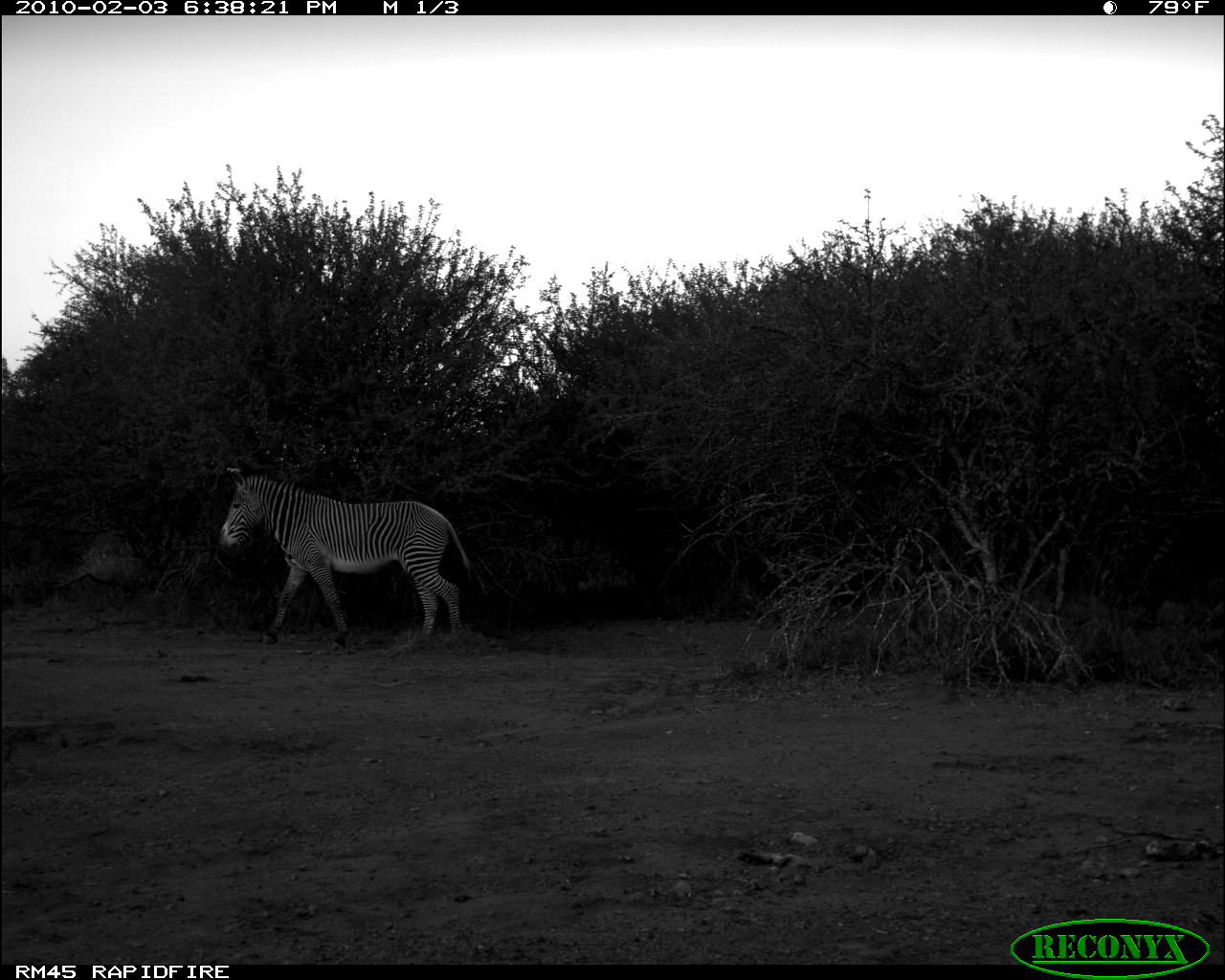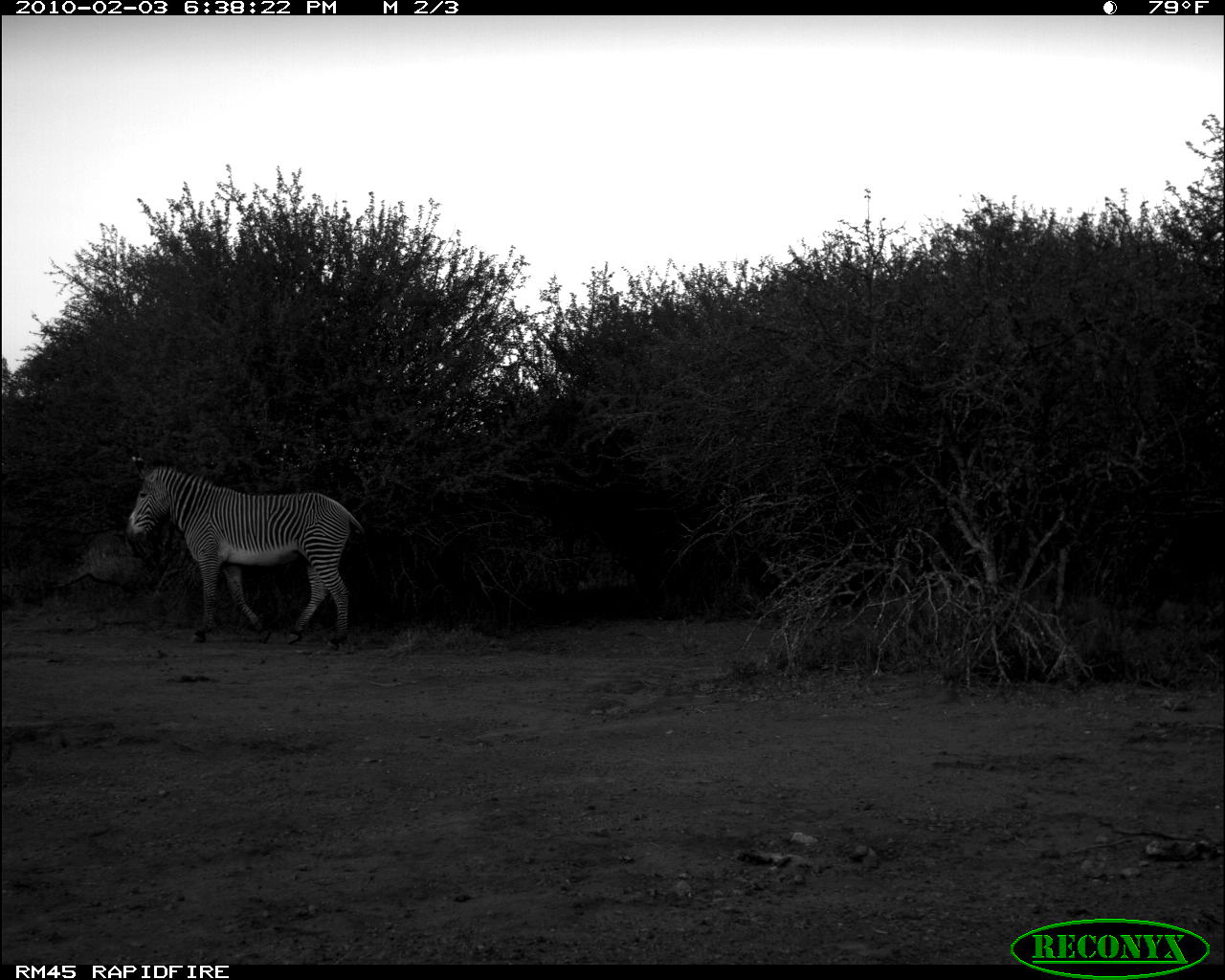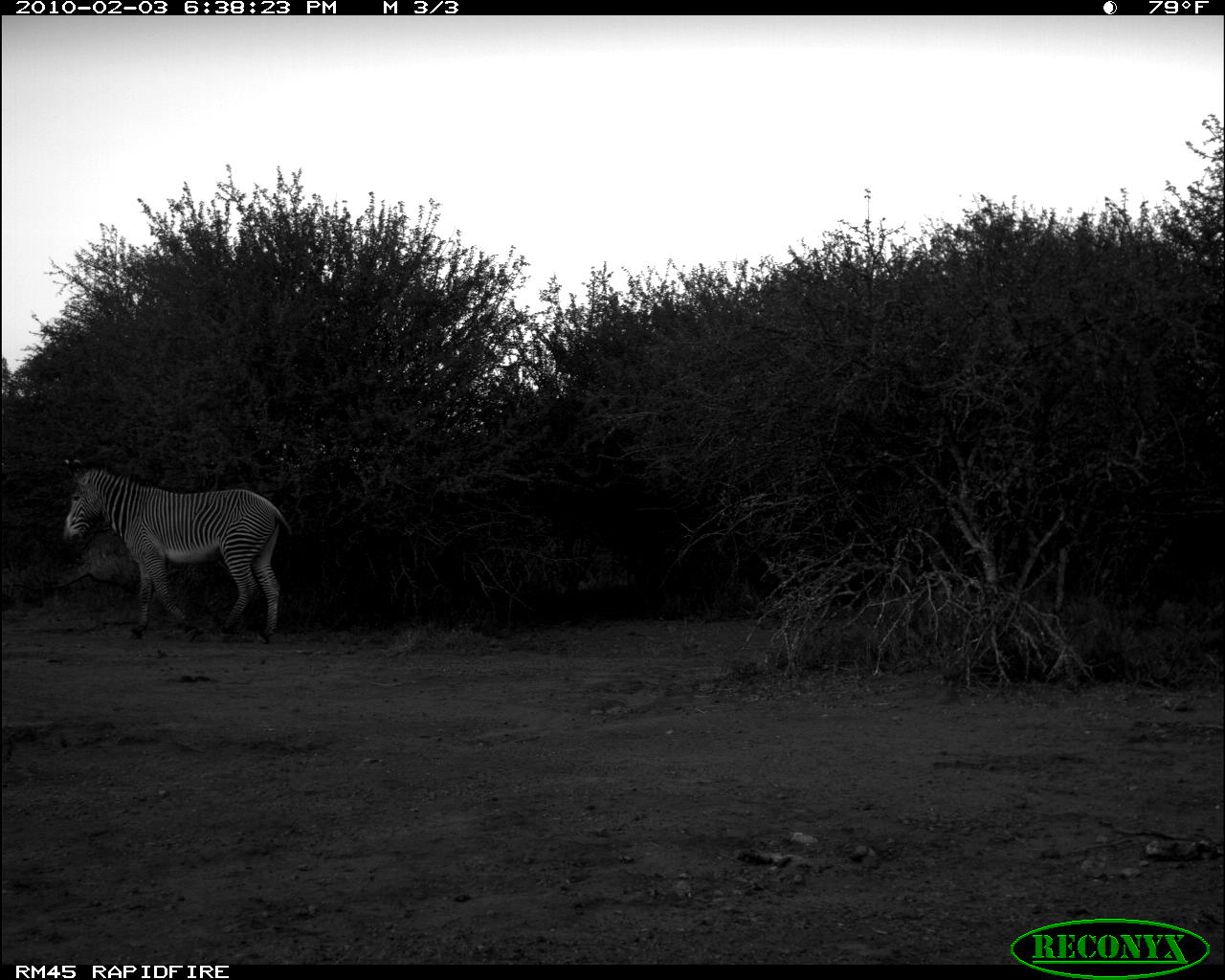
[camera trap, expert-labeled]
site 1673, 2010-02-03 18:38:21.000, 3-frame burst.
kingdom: Animalia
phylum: Chordata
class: Mammalia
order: Perissodactyla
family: Equidae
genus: Equus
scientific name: Equus grevyi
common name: grévy's zebra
Equus grevyi (grévy's zebra), count 1.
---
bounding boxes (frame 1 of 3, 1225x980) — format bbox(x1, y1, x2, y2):
equus grevyi: bbox(217, 467, 473, 651)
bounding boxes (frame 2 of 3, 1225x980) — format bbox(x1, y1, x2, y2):
equus grevyi: bbox(125, 455, 365, 651)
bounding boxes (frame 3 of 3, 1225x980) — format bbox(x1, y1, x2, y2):
equus grevyi: bbox(61, 458, 293, 644)